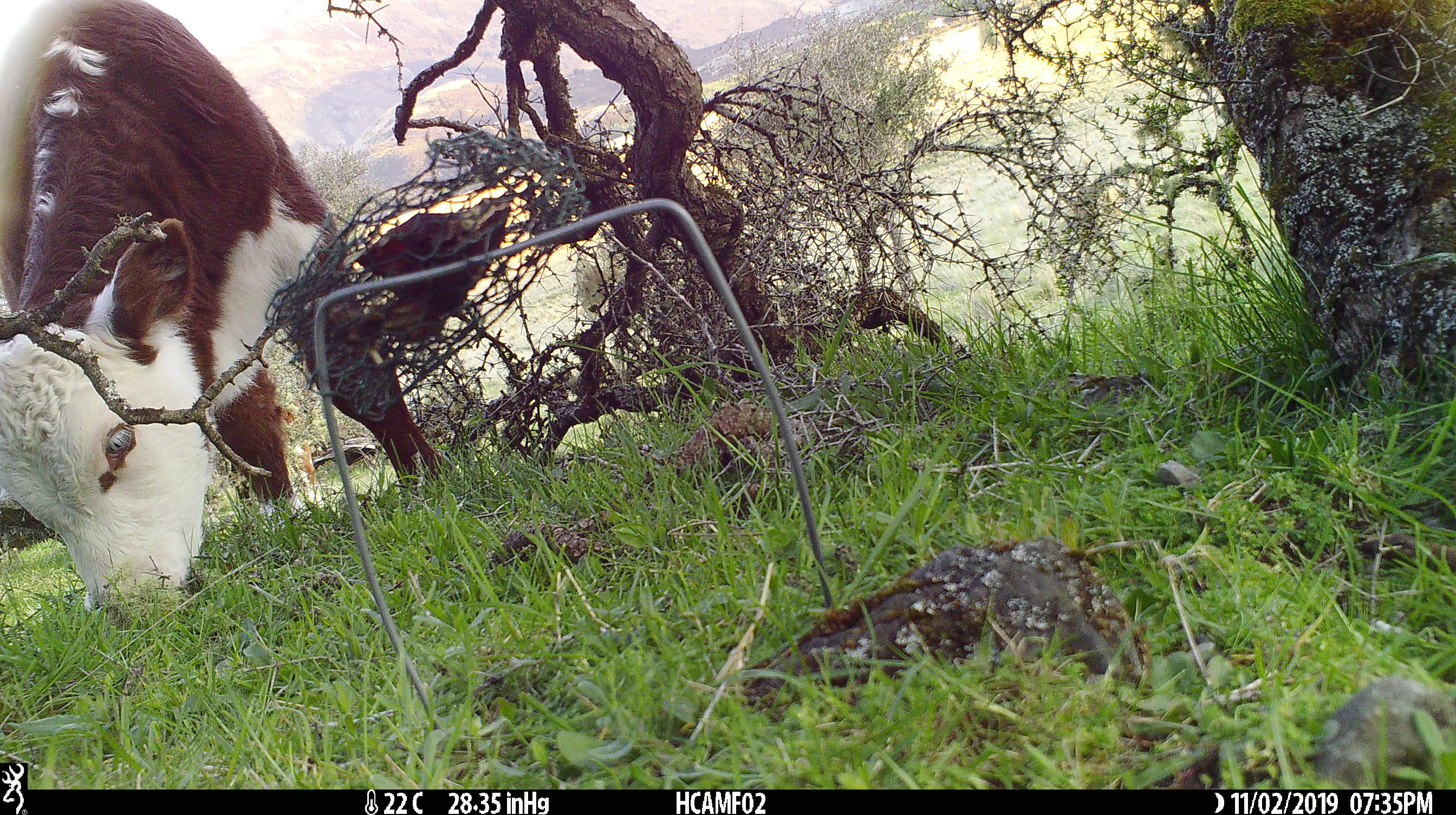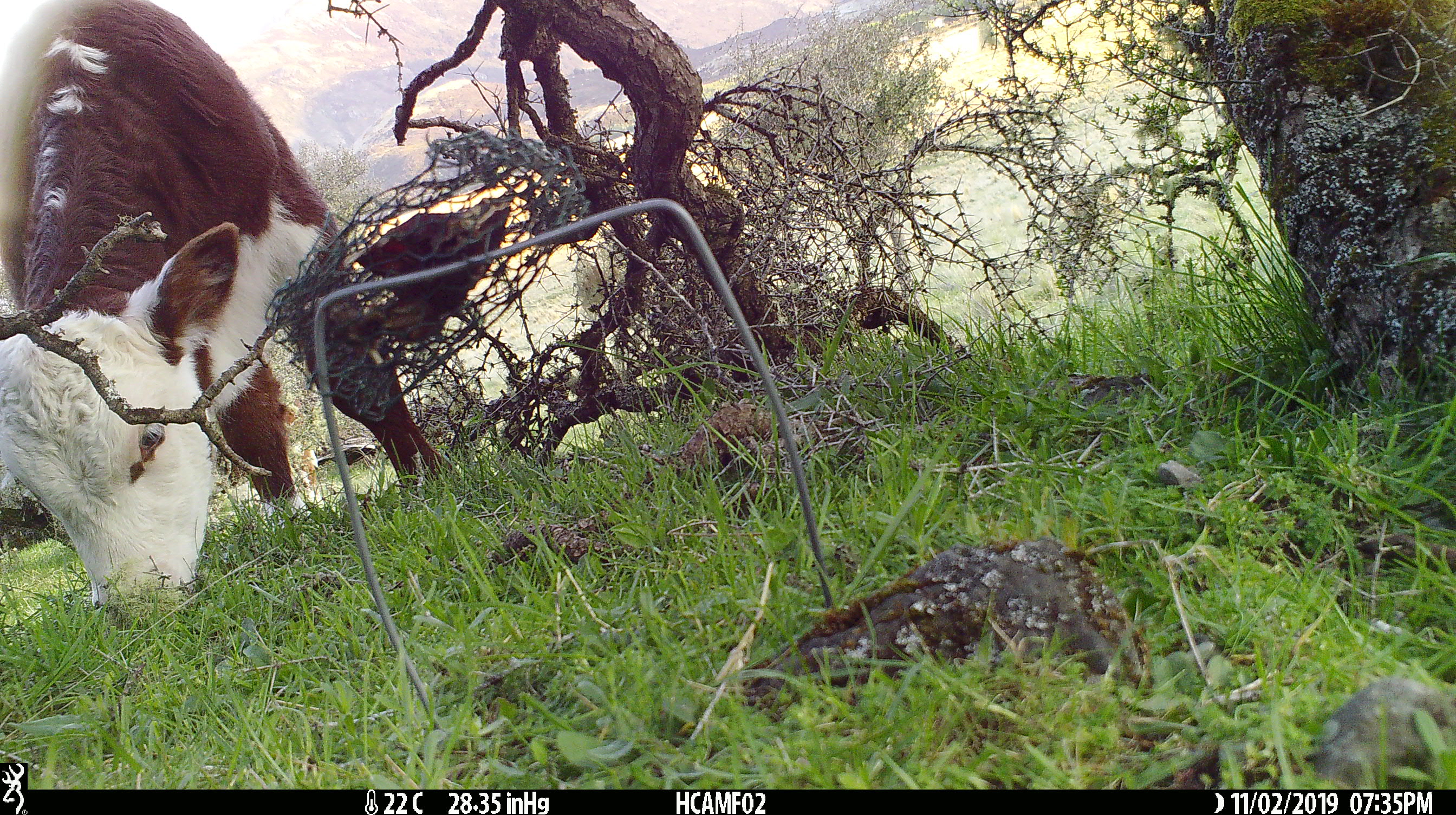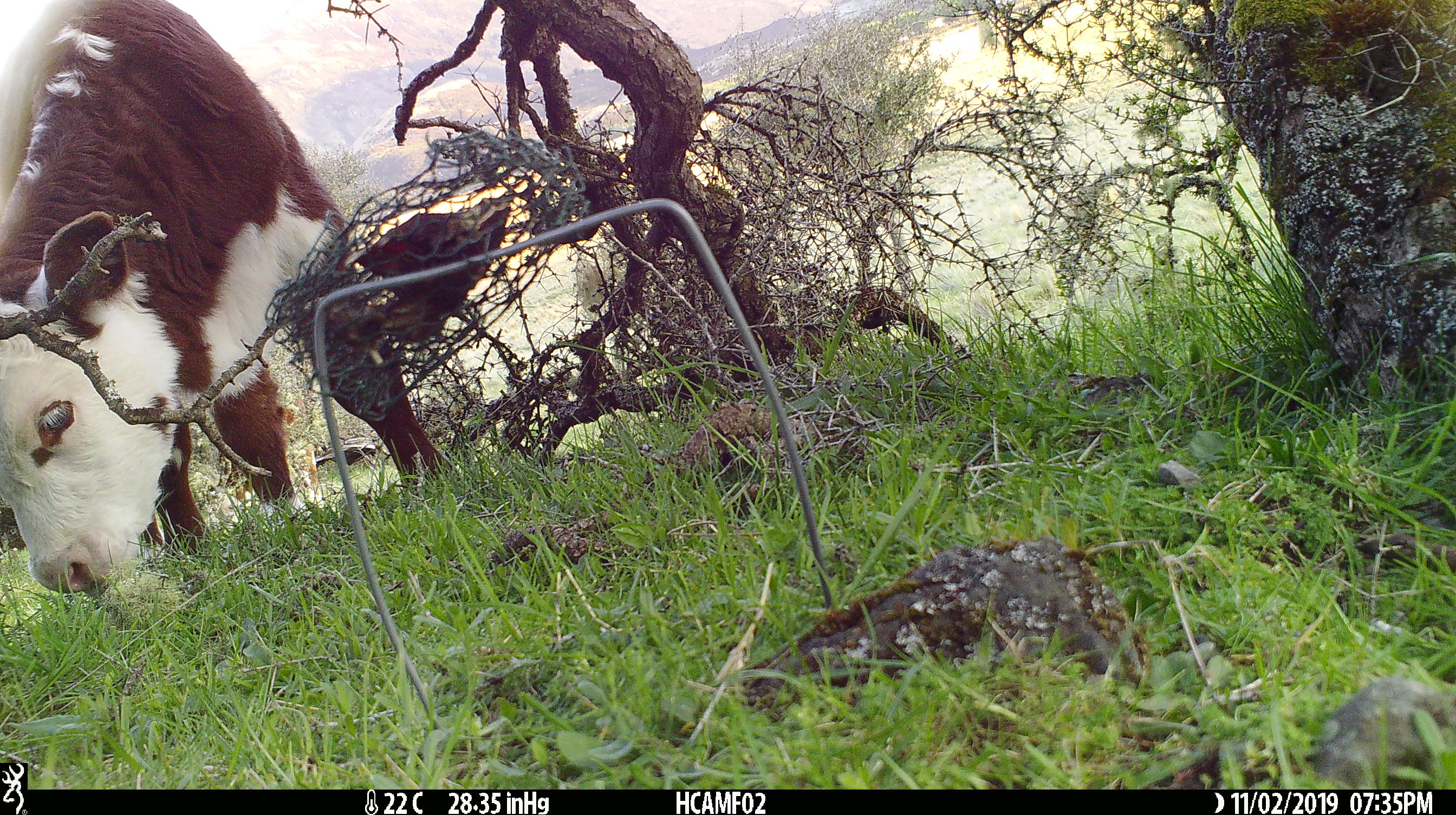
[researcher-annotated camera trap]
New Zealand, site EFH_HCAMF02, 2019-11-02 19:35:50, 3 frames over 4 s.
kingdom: Animalia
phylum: Chordata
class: Mammalia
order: Artiodactyla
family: Bovidae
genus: Bos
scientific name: Bos taurus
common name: domestic cow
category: cow